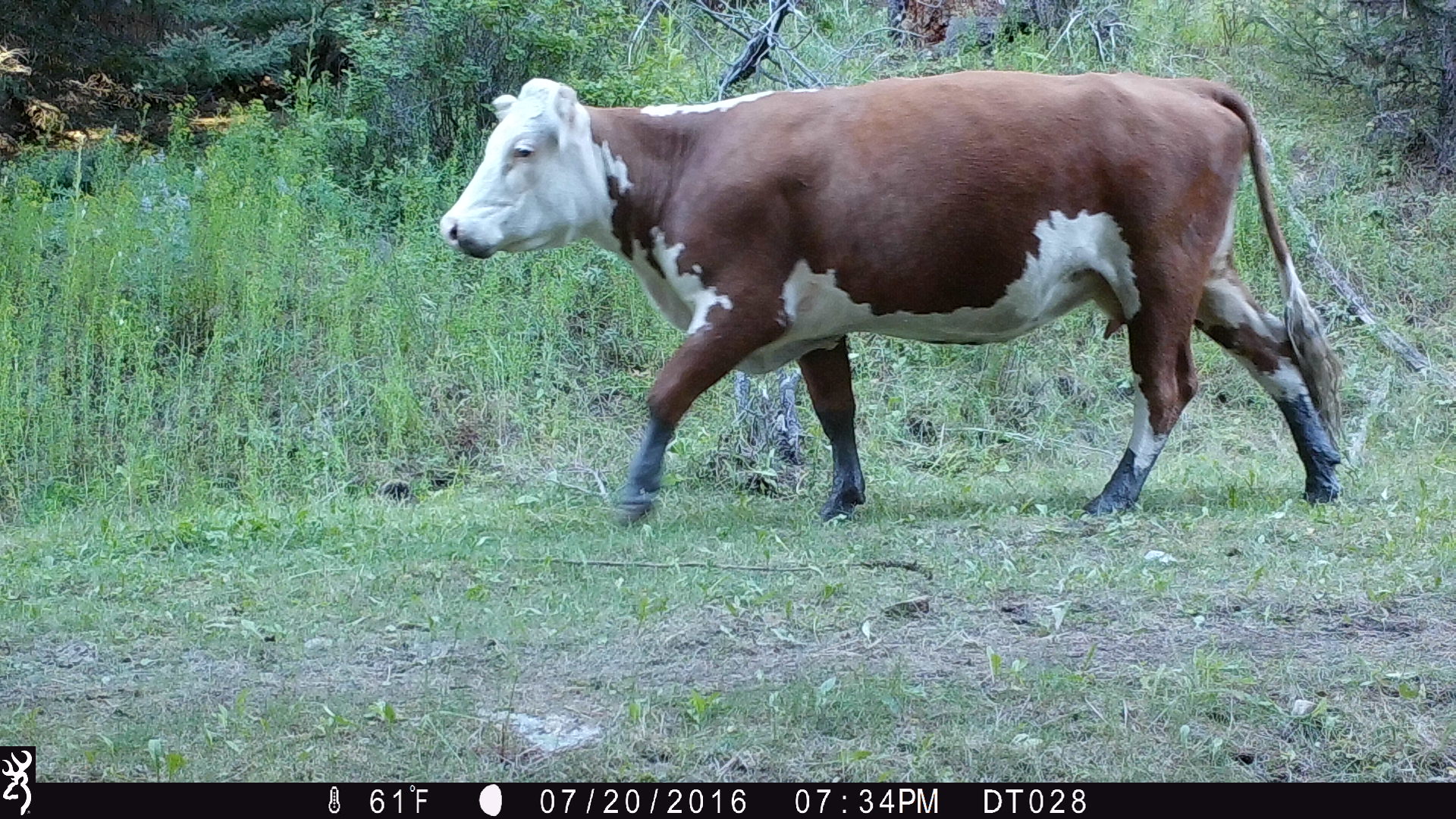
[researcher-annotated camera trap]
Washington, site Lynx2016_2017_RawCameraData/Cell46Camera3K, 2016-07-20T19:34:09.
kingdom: Animalia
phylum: Chordata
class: Mammalia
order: Artiodactyla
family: Bovidae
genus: Bos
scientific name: Bos taurus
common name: domestic cattle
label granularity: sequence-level